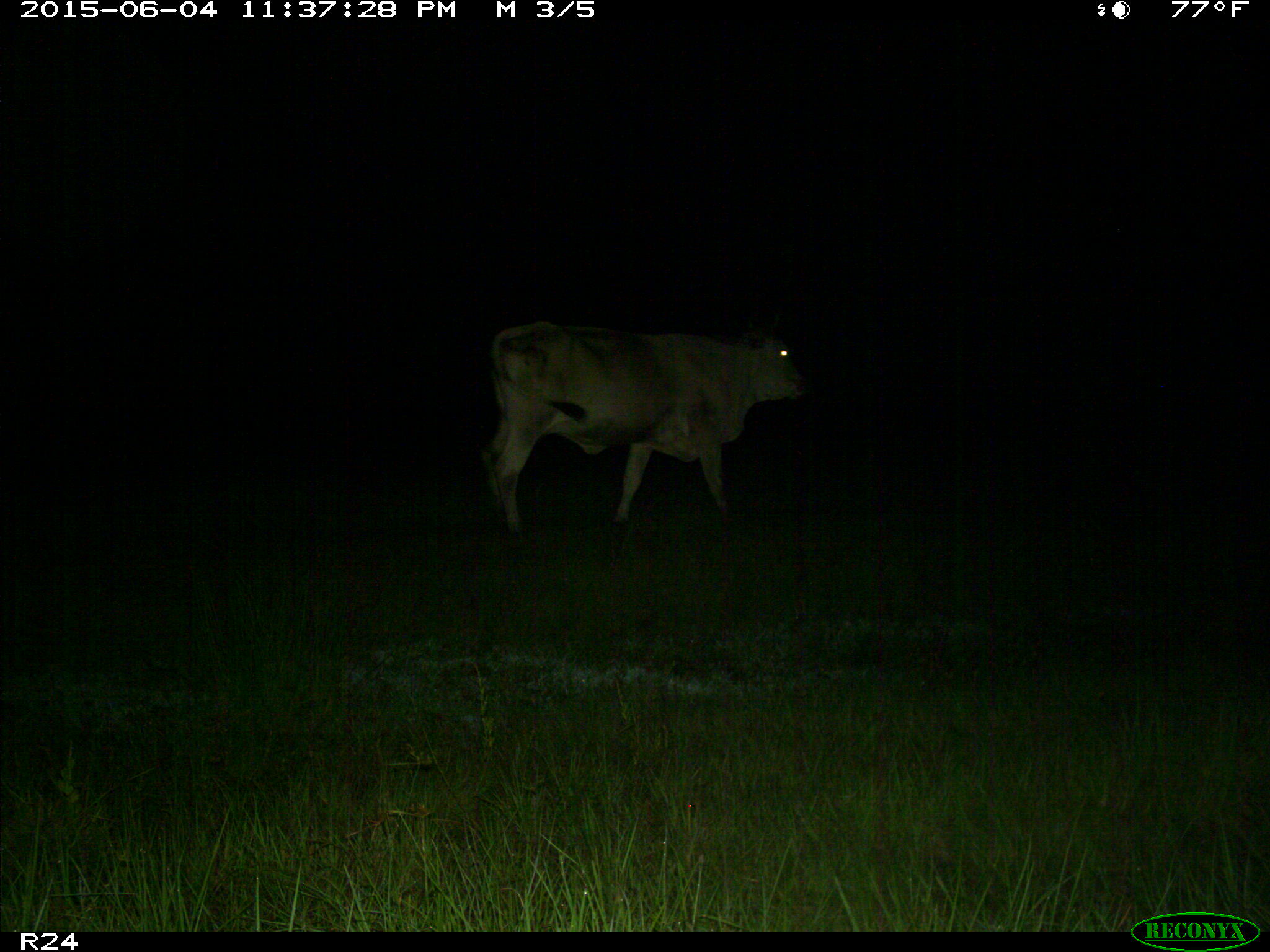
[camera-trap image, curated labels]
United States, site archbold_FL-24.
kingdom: Animalia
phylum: Chordata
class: Mammalia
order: Artiodactyla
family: Bovidae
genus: Bos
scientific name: Bos taurus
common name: domestic cow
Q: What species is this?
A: Bos taurus (domestic cow).